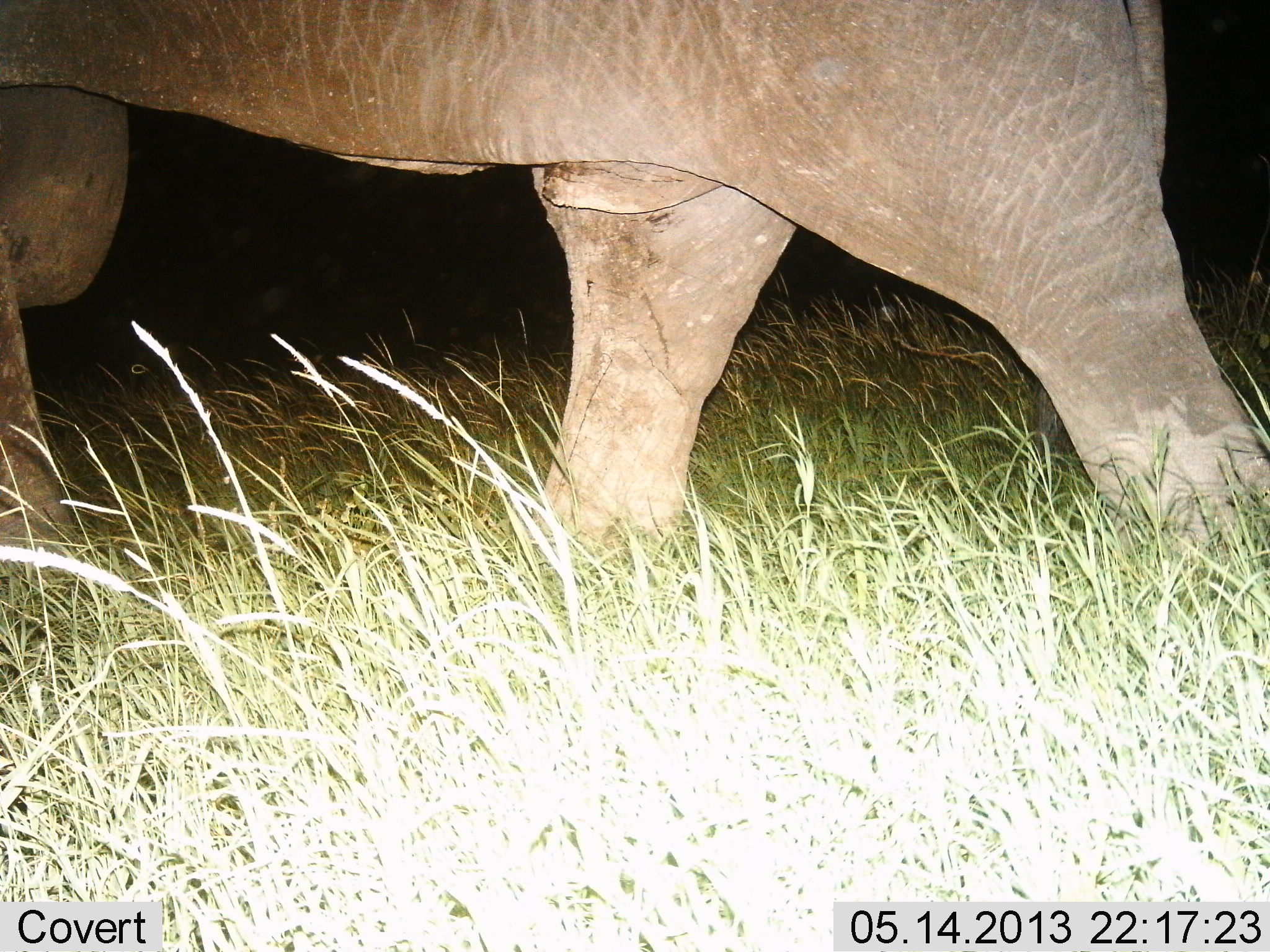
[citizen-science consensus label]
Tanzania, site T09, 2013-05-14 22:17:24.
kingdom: Animalia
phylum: Chordata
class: Mammalia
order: Proboscidea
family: Elephantidae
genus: Loxodonta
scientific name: Loxodonta africana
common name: african bush elephant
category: elephant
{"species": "elephant (african bush elephant) (Loxodonta africana)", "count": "1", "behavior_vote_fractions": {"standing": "16%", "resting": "0%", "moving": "84%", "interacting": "0%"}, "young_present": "0%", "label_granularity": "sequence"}